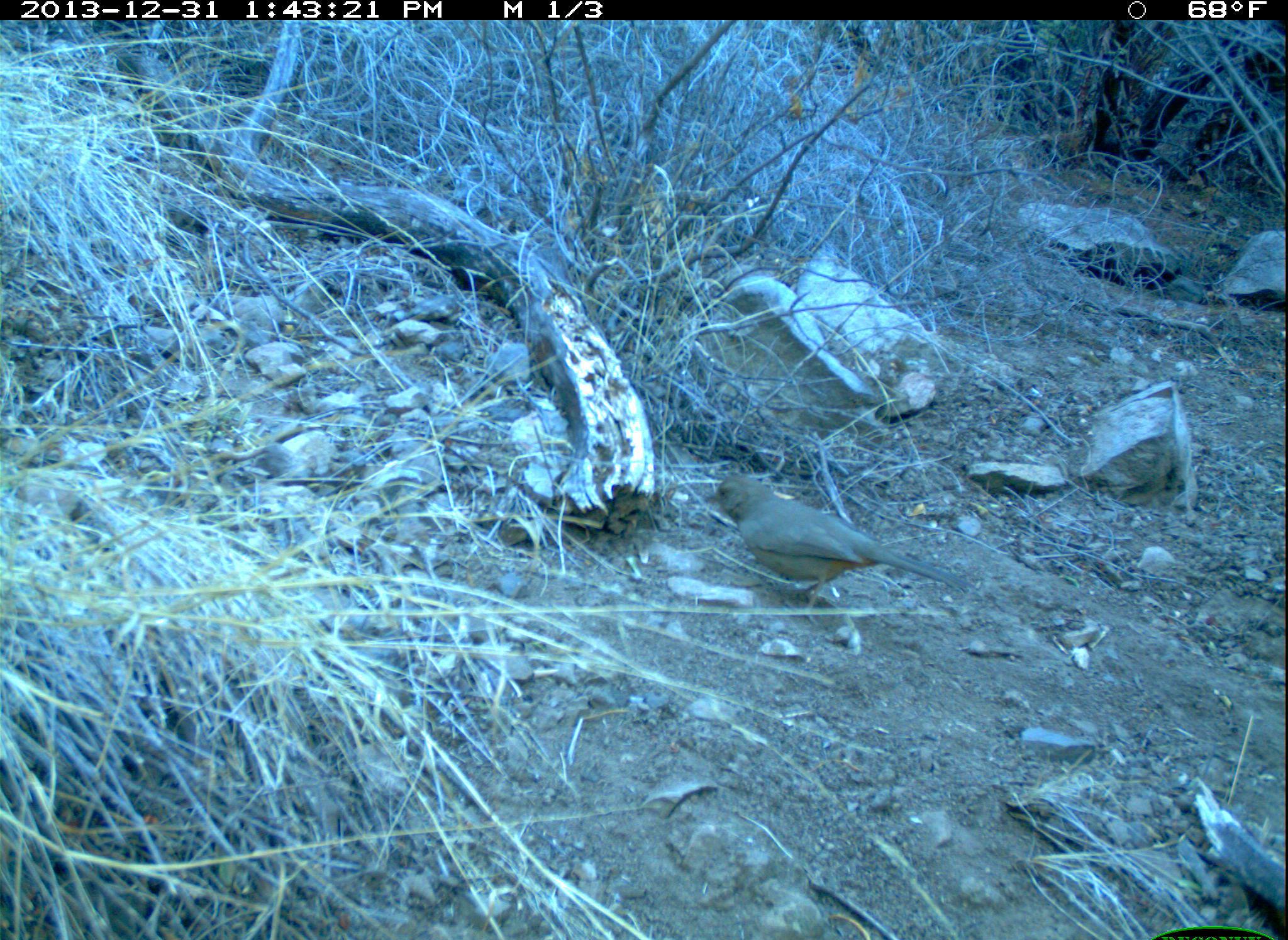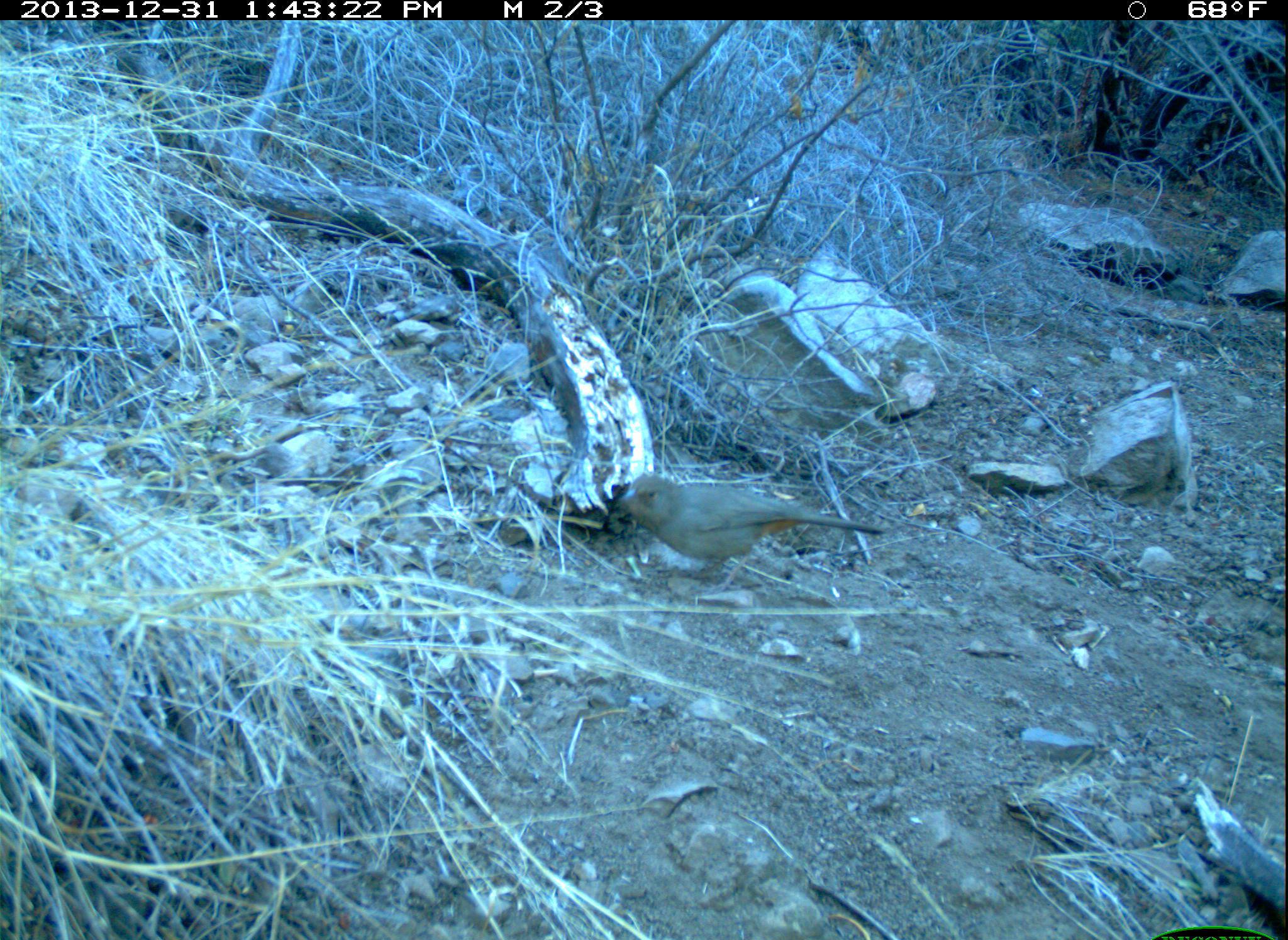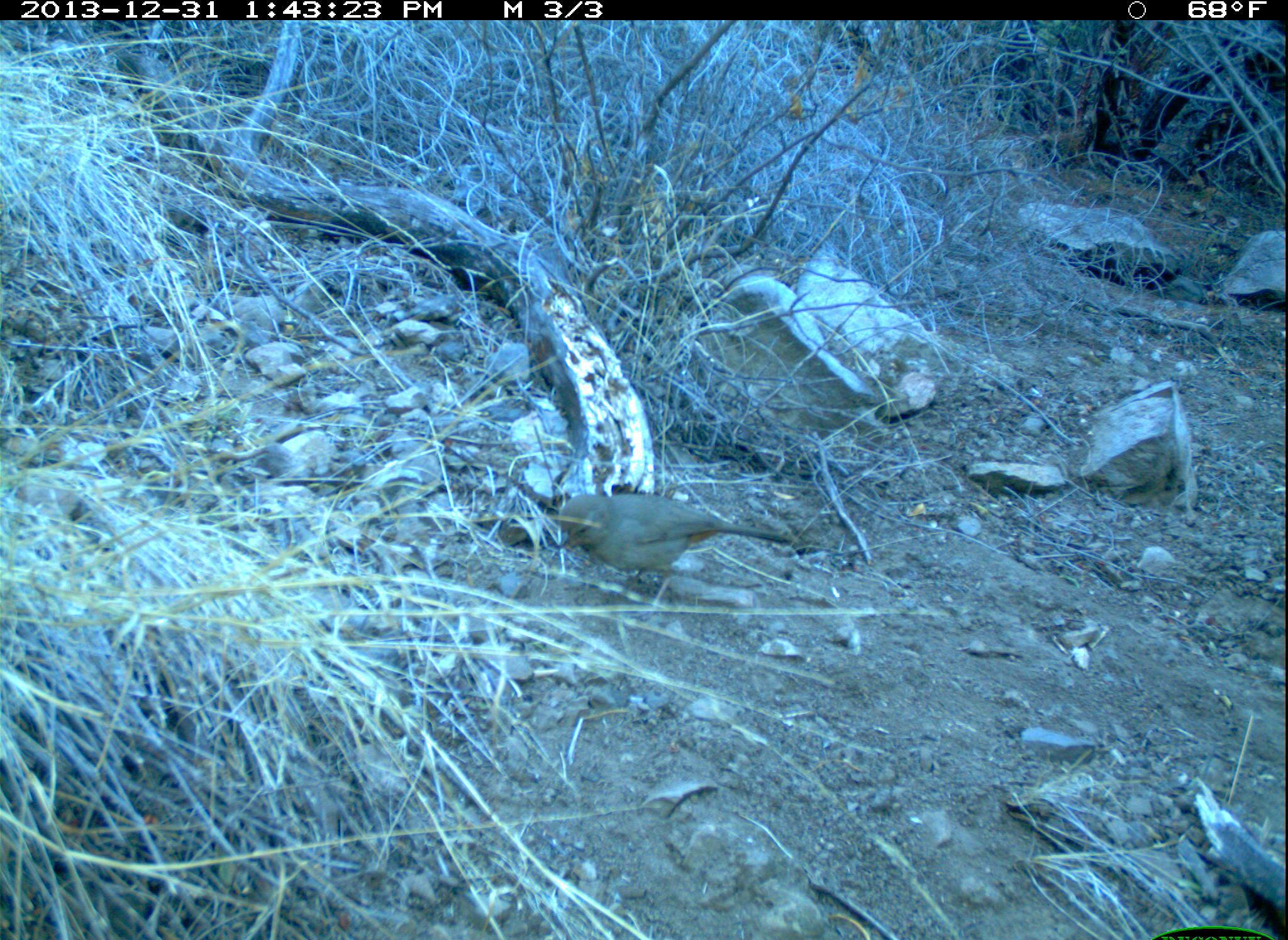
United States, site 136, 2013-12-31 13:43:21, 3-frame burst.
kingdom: Animalia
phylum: Chordata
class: Aves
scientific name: Aves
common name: bird